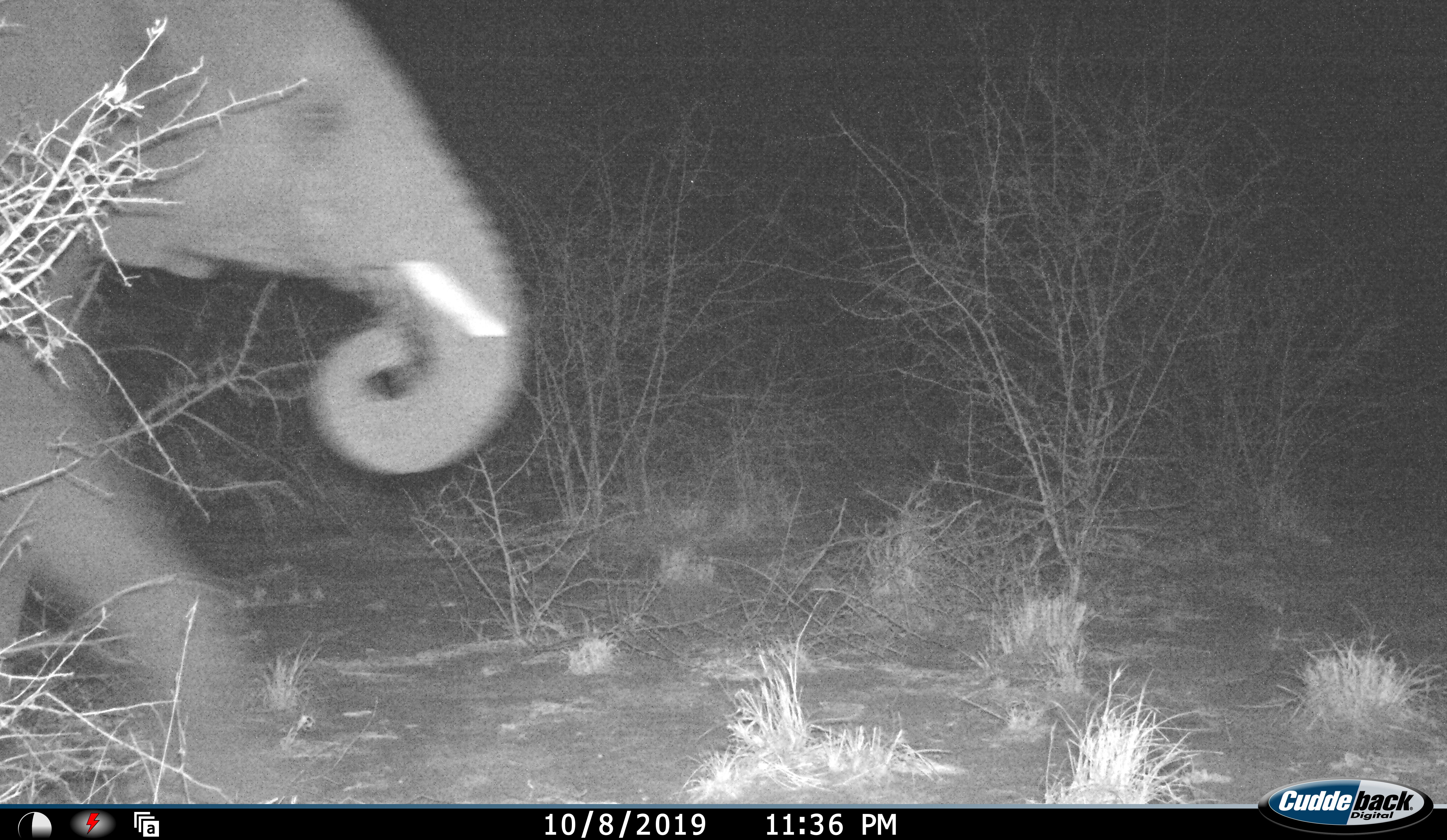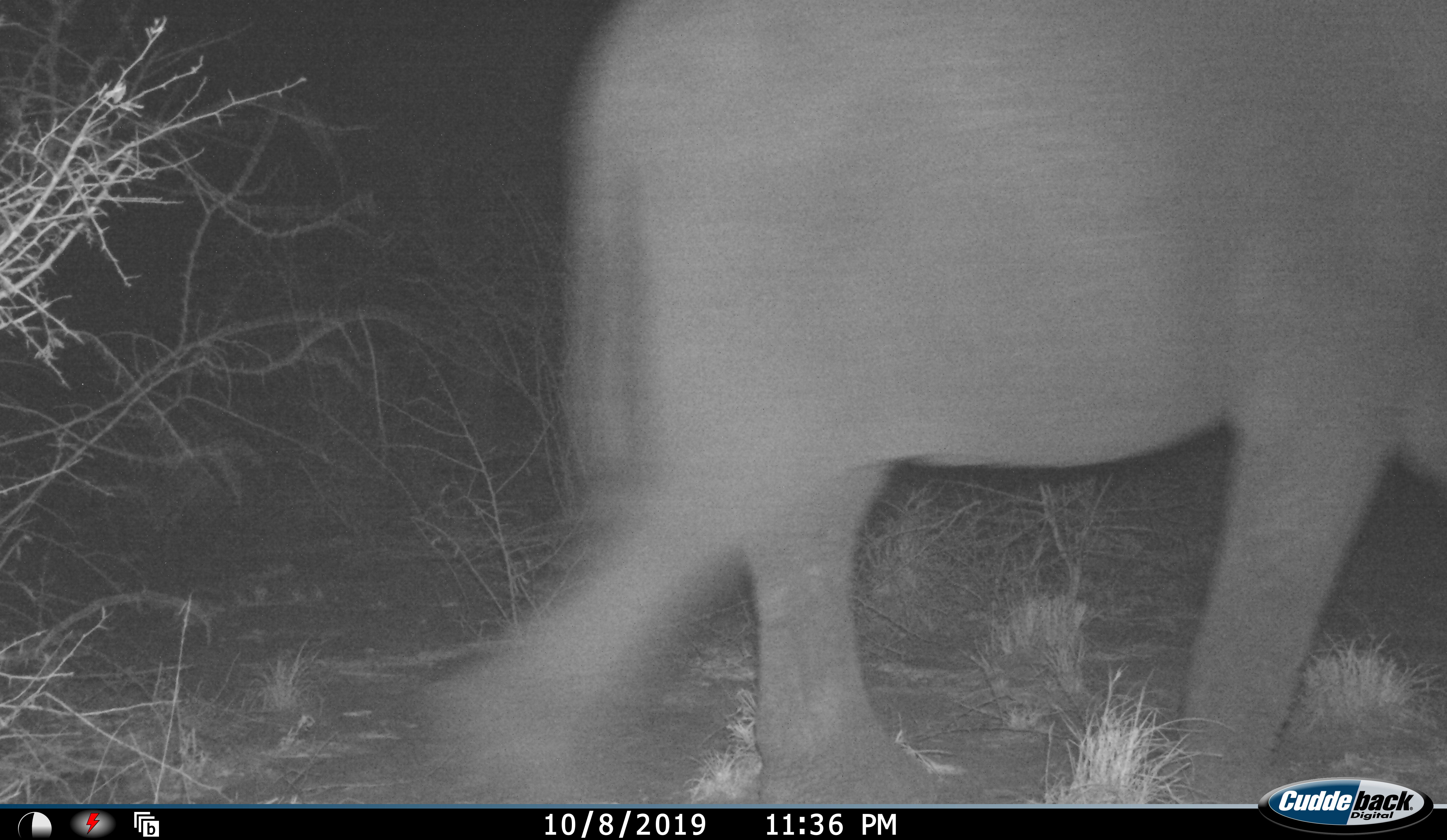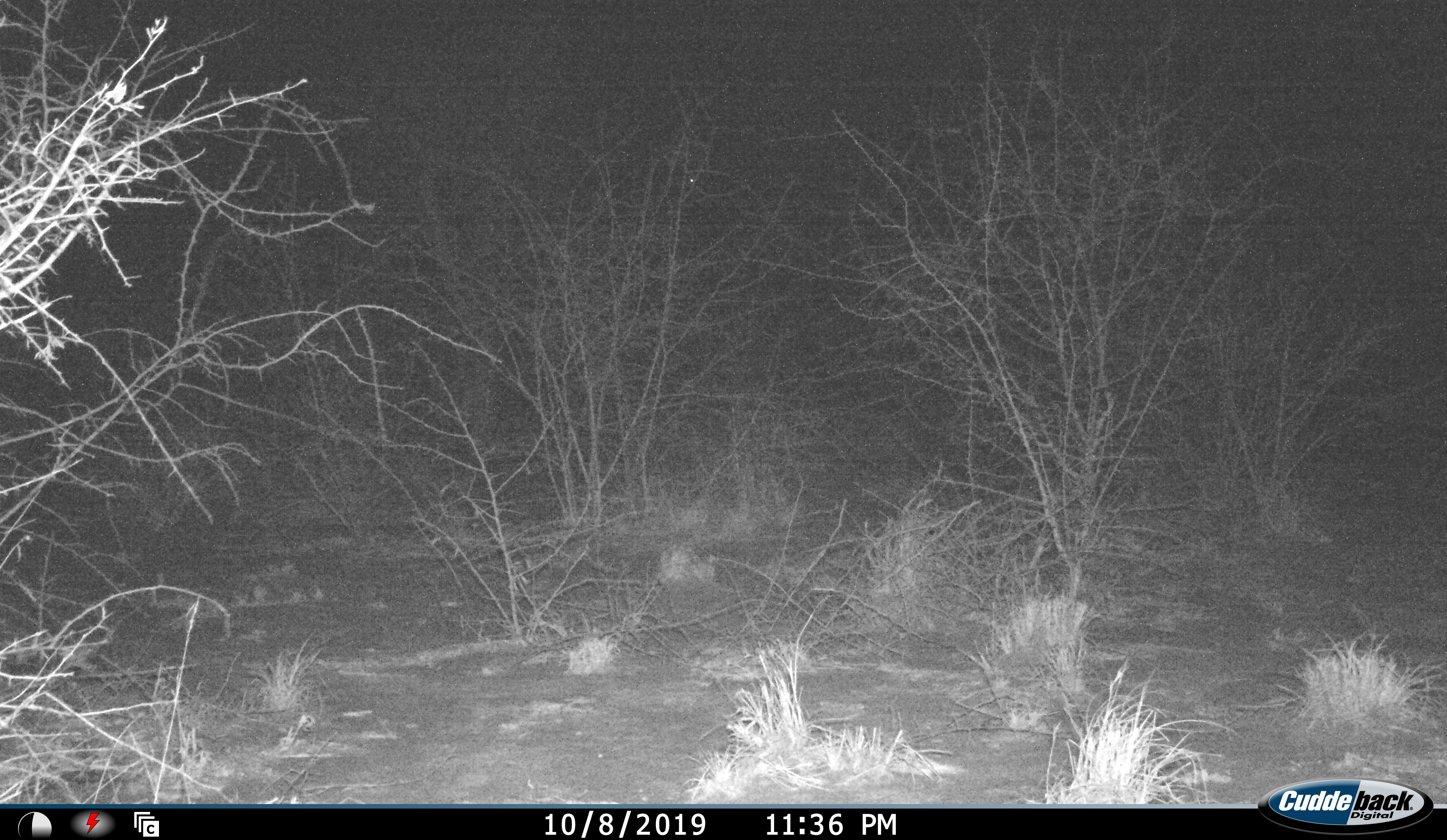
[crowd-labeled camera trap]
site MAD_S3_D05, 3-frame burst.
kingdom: Animalia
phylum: Chordata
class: Mammalia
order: Proboscidea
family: Elephantidae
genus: Loxodonta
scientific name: Loxodonta africana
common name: african bush elephant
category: elephant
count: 1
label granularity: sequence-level